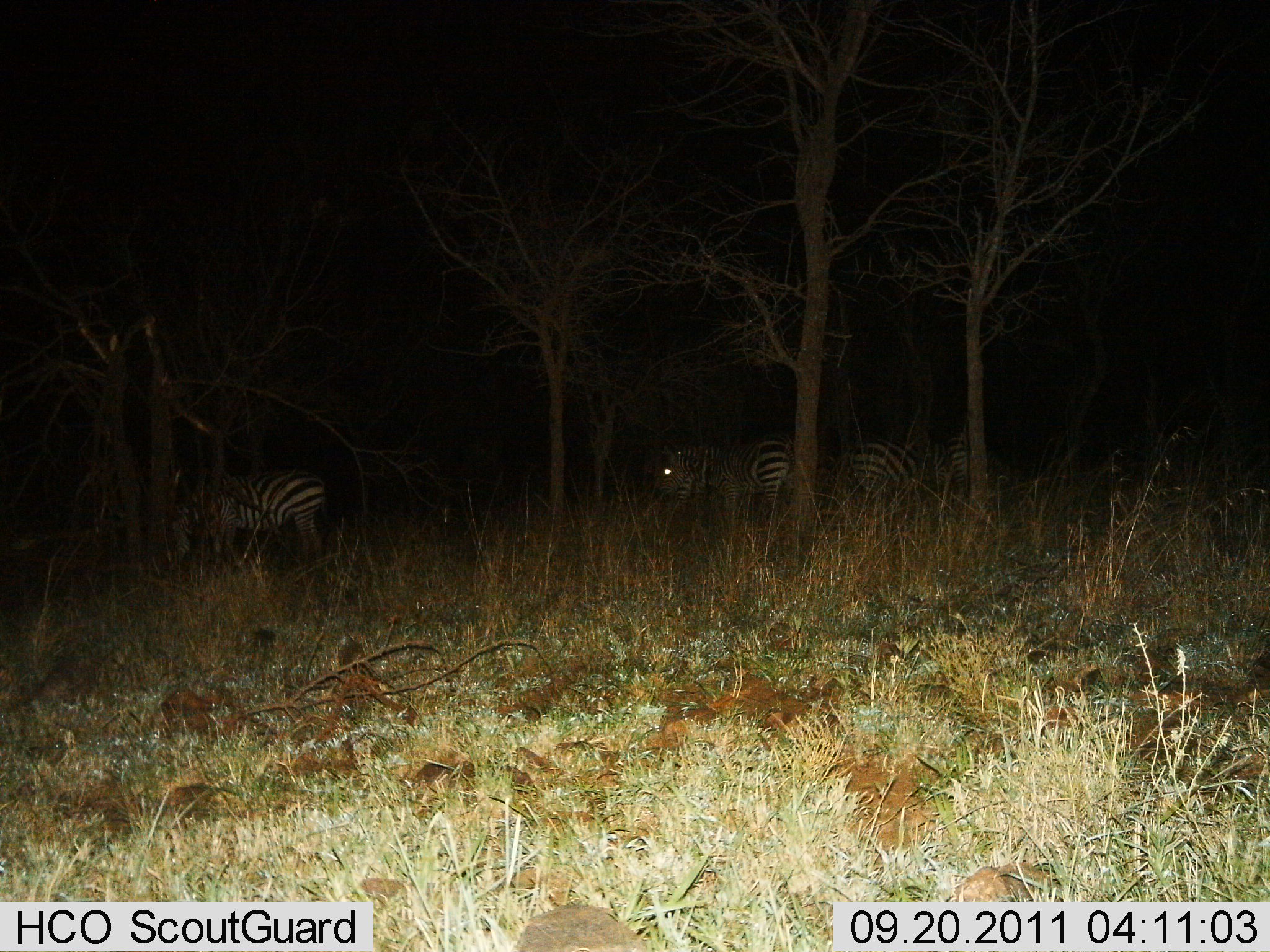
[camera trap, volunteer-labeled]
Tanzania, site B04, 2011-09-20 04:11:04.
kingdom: Animalia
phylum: Chordata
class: Mammalia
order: Perissodactyla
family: Equidae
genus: Equus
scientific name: Equus quagga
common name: plains zebra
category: zebra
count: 4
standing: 85%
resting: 0%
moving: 15%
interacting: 0%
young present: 0%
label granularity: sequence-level